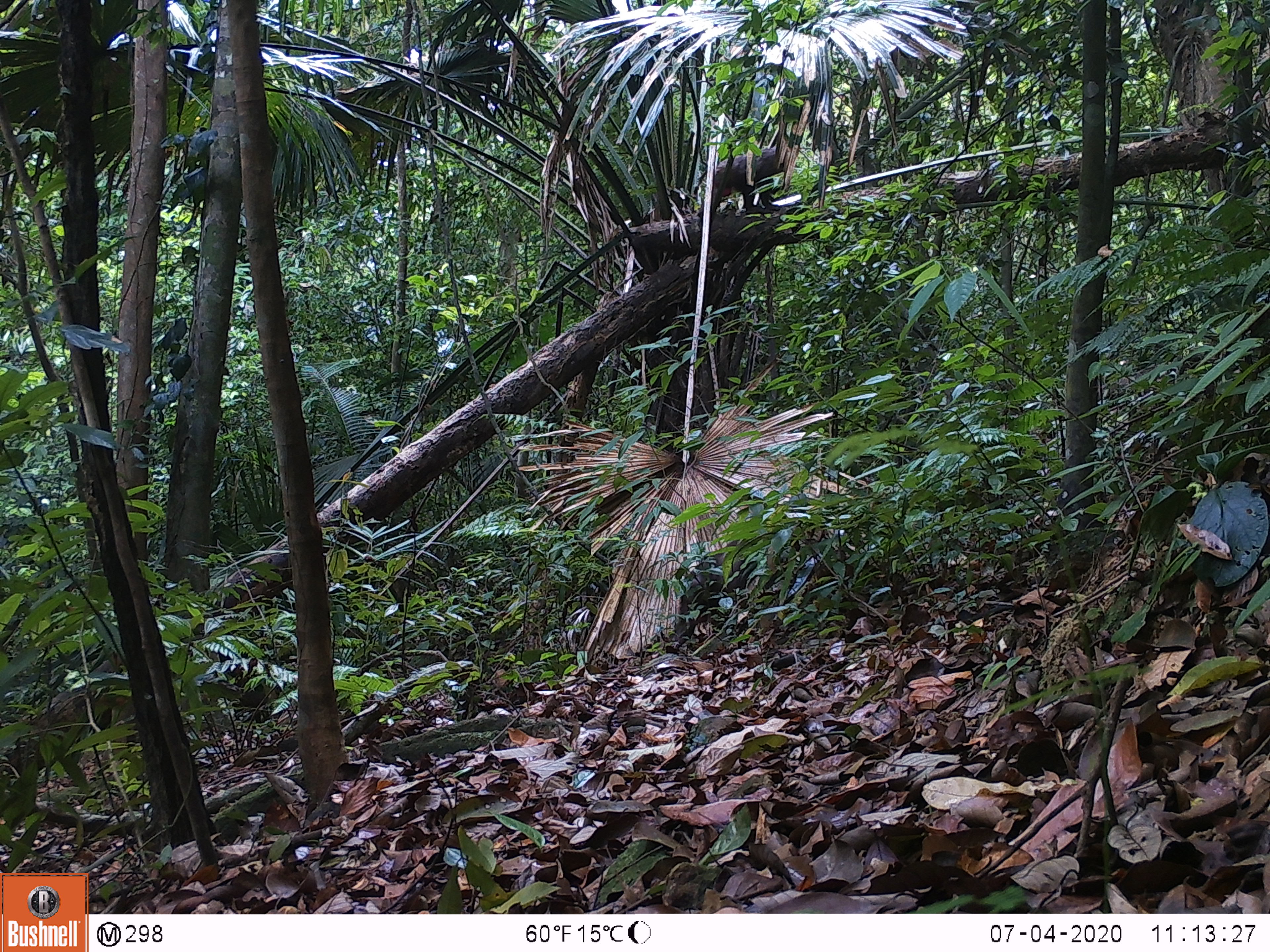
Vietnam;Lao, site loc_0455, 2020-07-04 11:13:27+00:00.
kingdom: Animalia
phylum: Chordata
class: Mammalia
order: Primates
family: Cercopithecidae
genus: Macaca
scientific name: Macaca arctoides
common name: stump-tailed macaque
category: stump tailed macaque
Stump tailed macaque (stump-tailed macaque) (Macaca arctoides). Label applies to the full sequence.